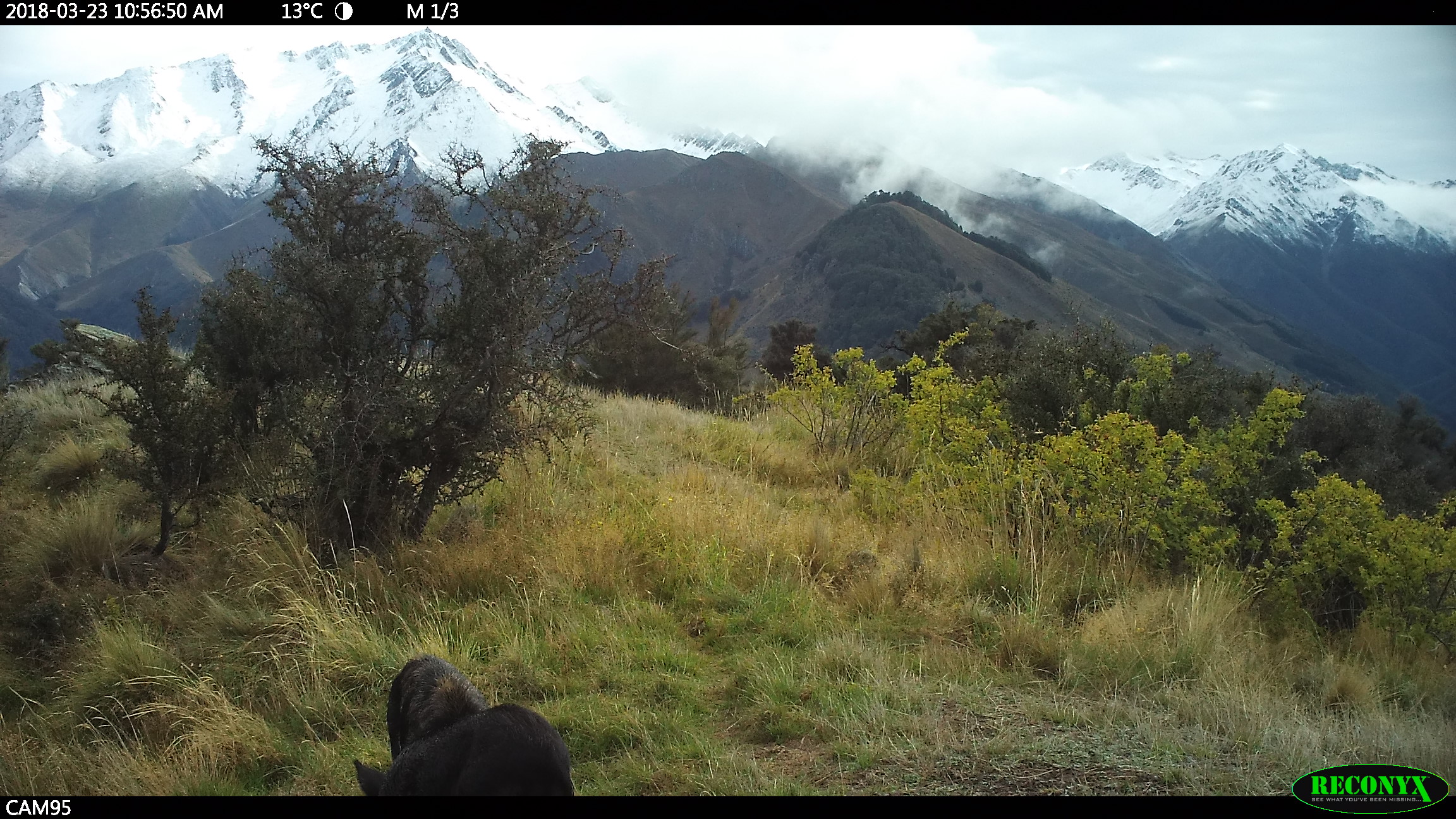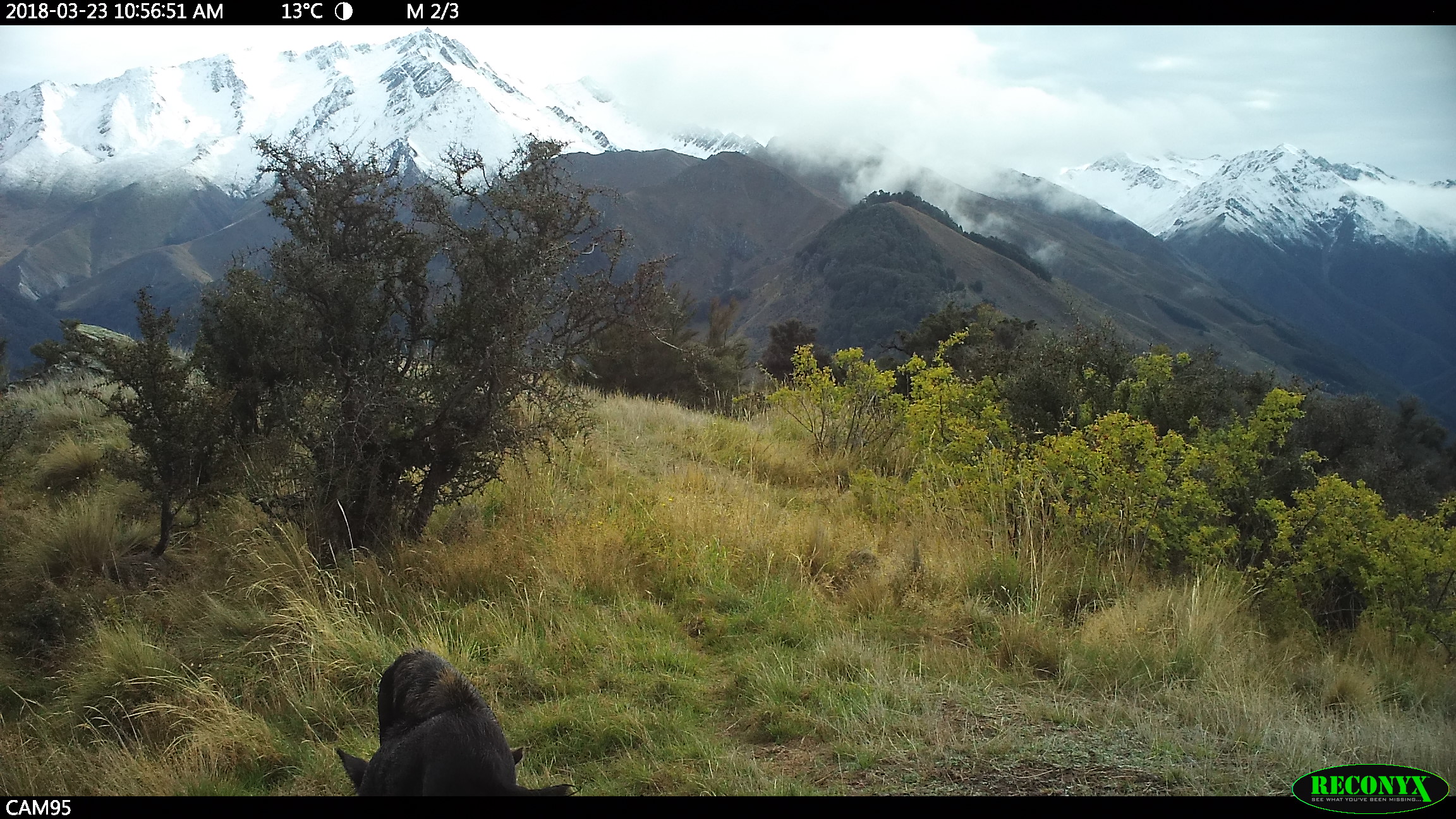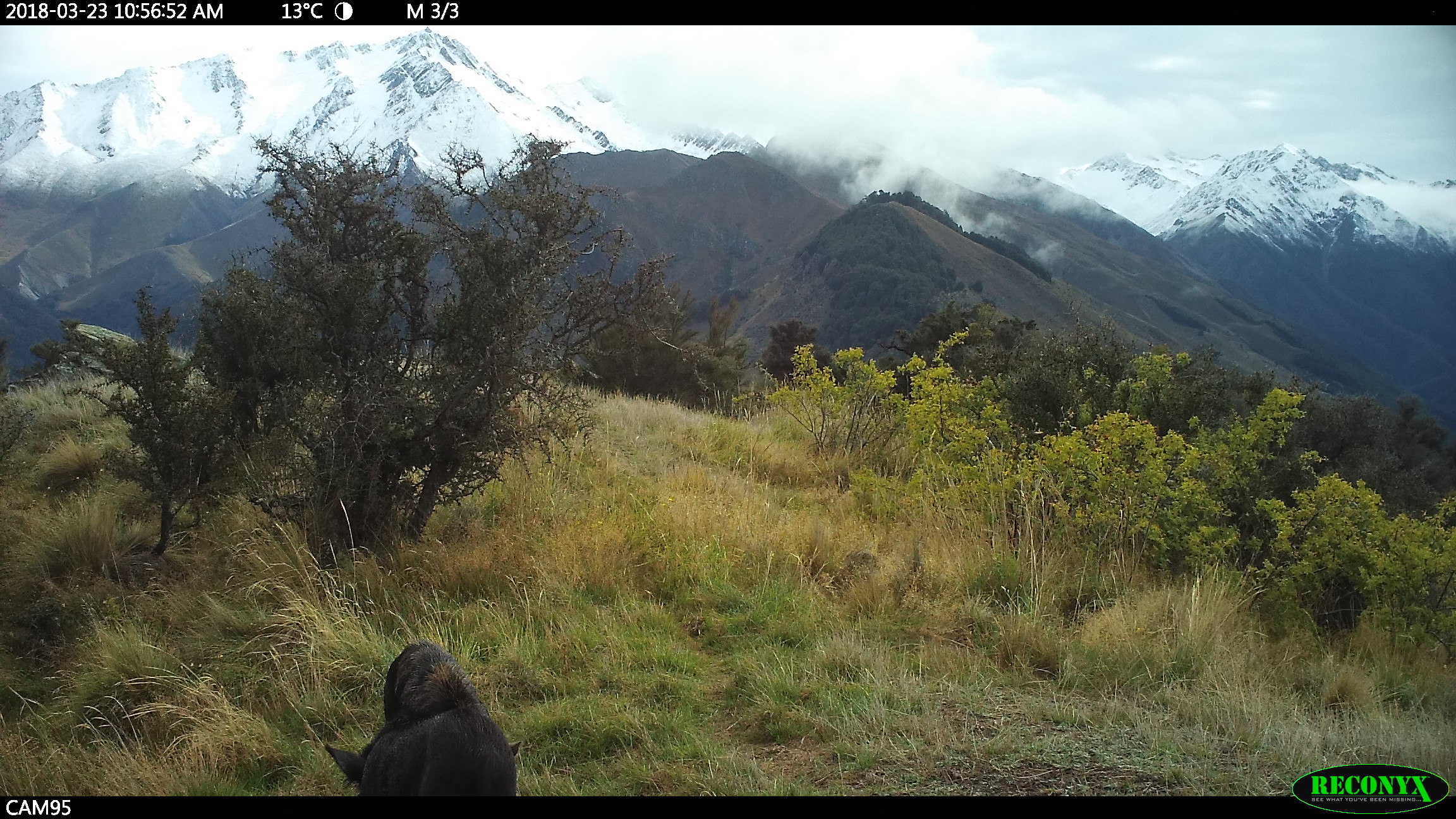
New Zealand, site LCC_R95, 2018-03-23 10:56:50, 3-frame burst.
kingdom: Animalia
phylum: Chordata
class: Mammalia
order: Artiodactyla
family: Suidae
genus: Sus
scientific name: Sus scrofa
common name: pig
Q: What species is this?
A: Pig (Sus scrofa).